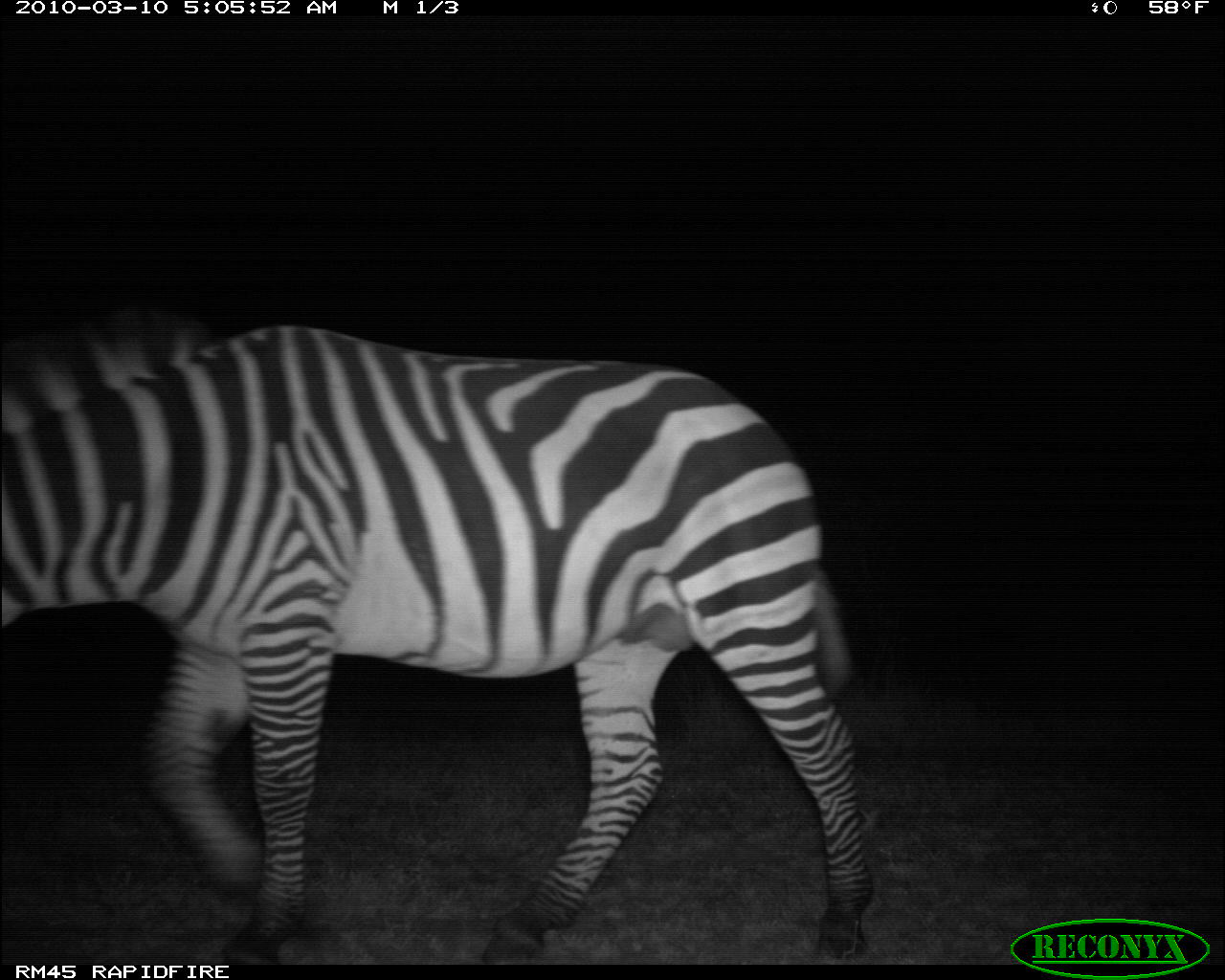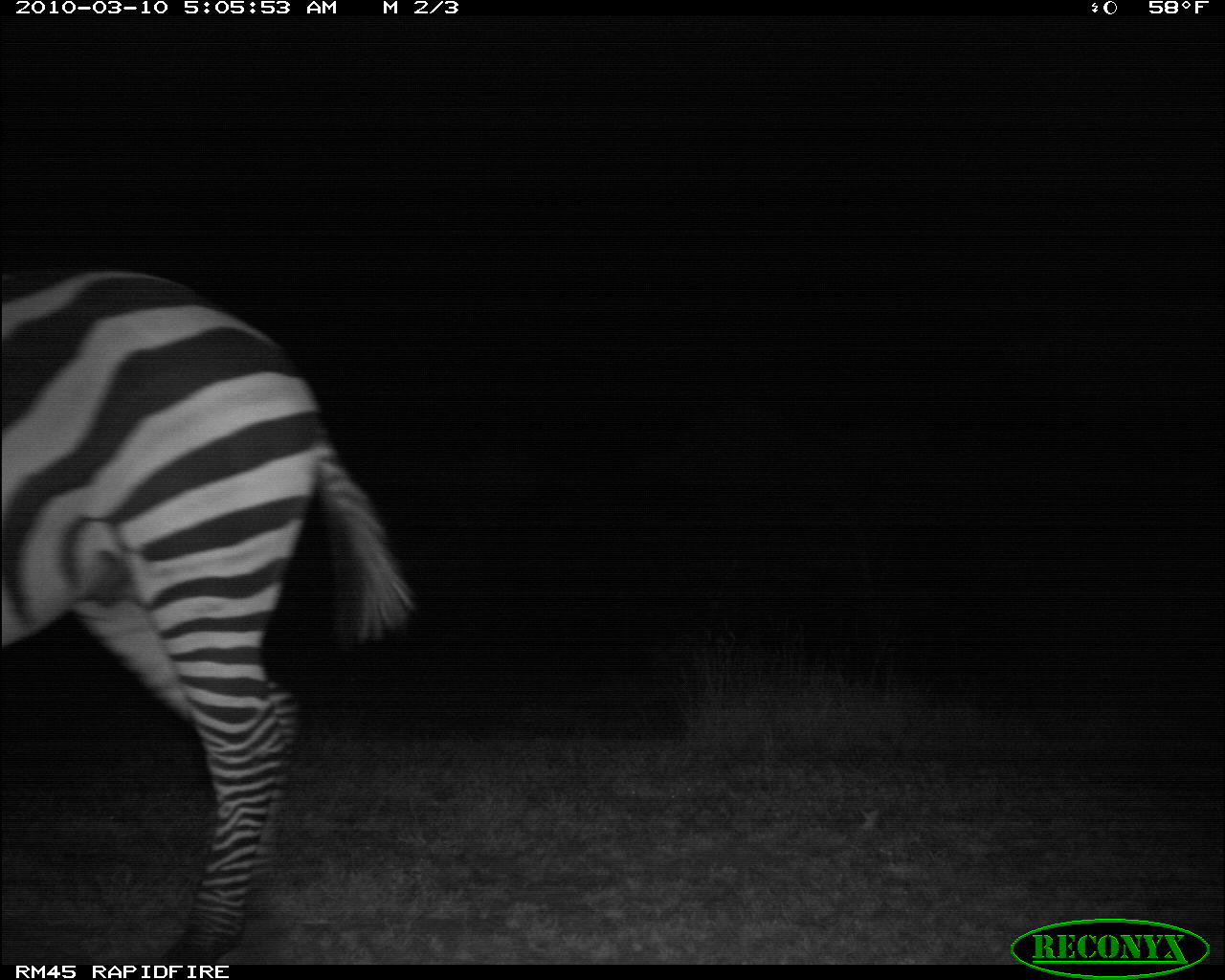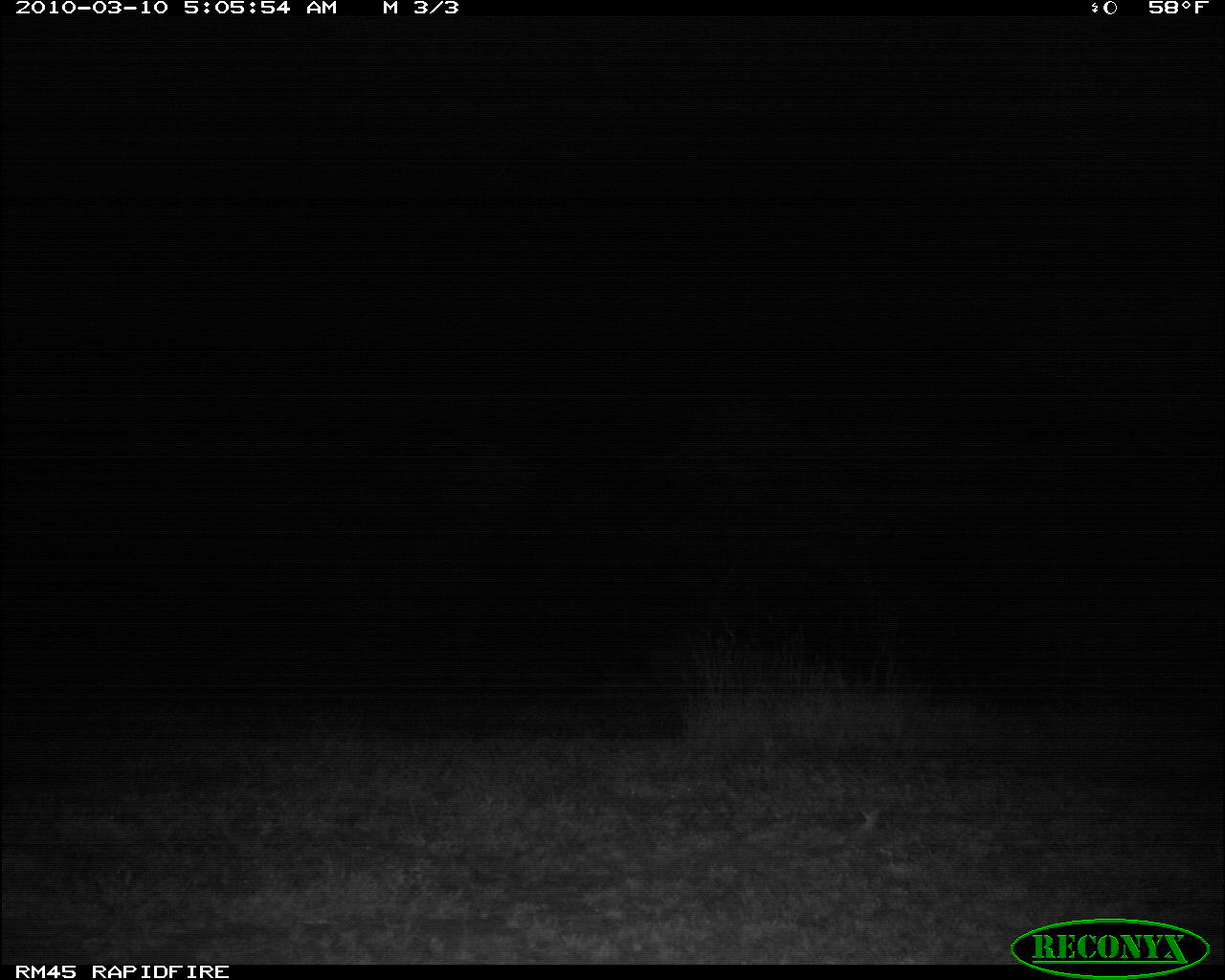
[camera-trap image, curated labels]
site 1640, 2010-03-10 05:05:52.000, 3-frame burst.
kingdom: Animalia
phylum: Chordata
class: Mammalia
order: Perissodactyla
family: Equidae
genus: Equus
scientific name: Equus quagga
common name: plains zebra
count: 1